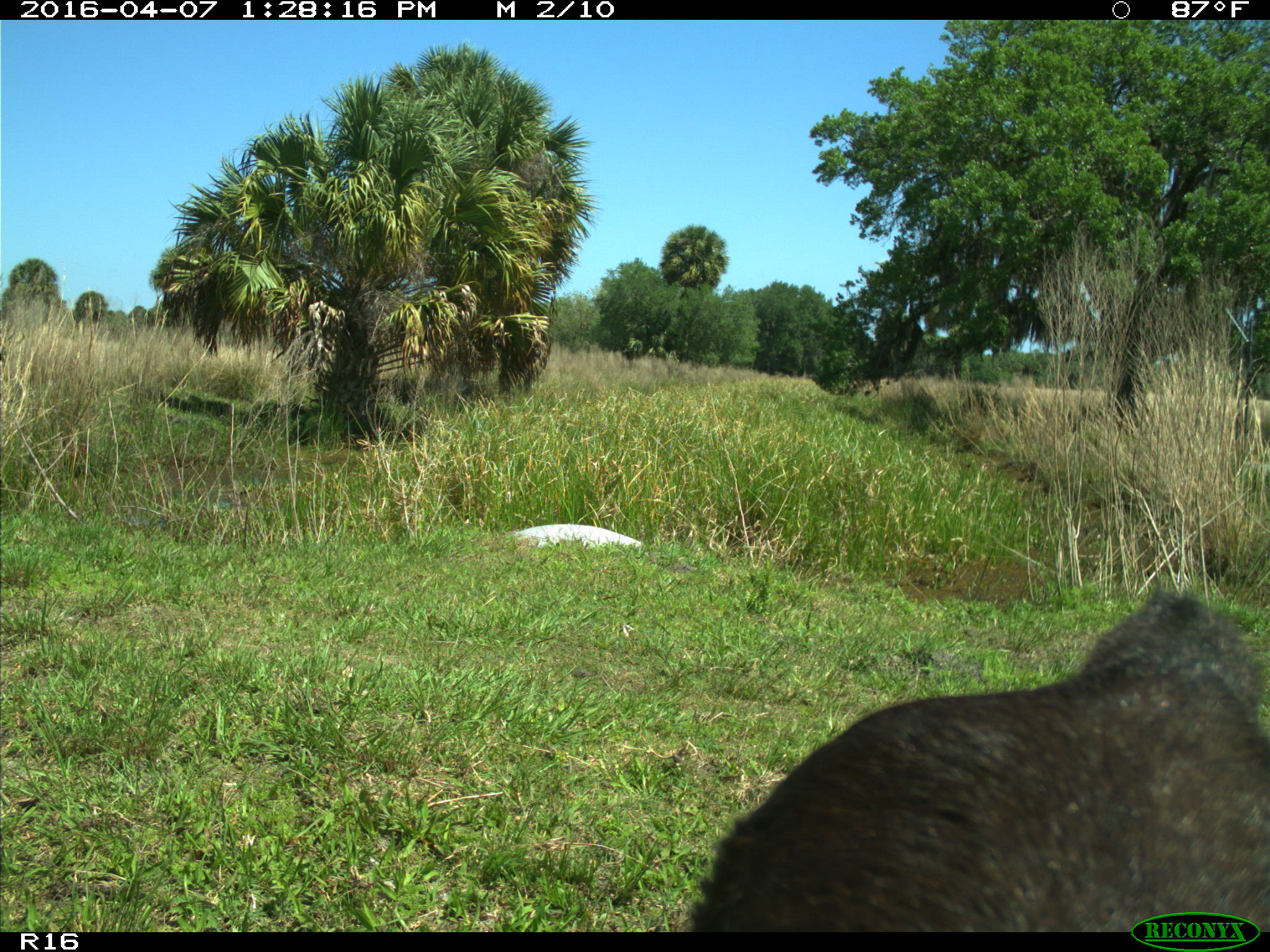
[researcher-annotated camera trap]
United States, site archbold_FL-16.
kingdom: Animalia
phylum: Chordata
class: Mammalia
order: Artiodactyla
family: Bovidae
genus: Bos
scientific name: Bos taurus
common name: domestic cow